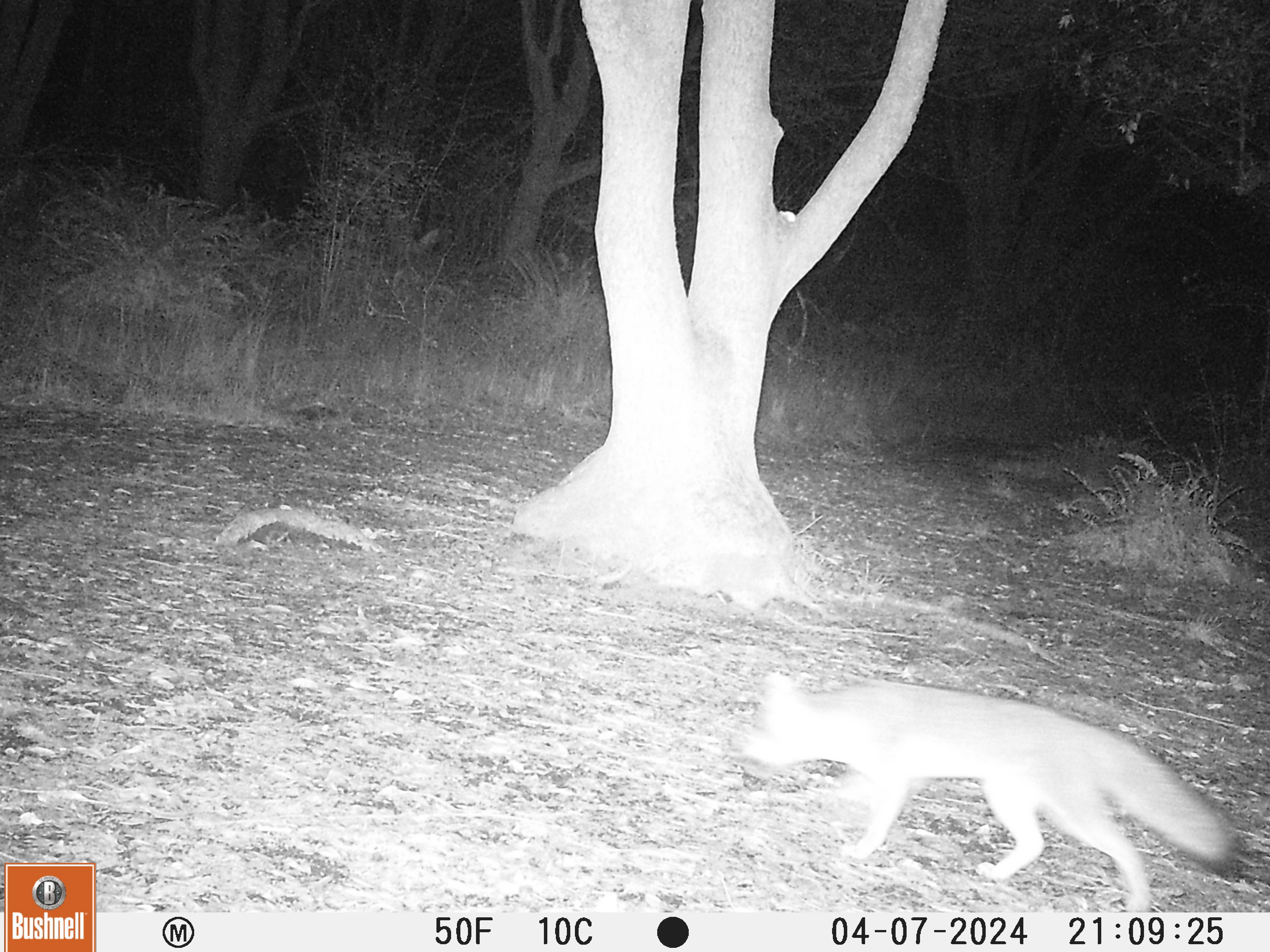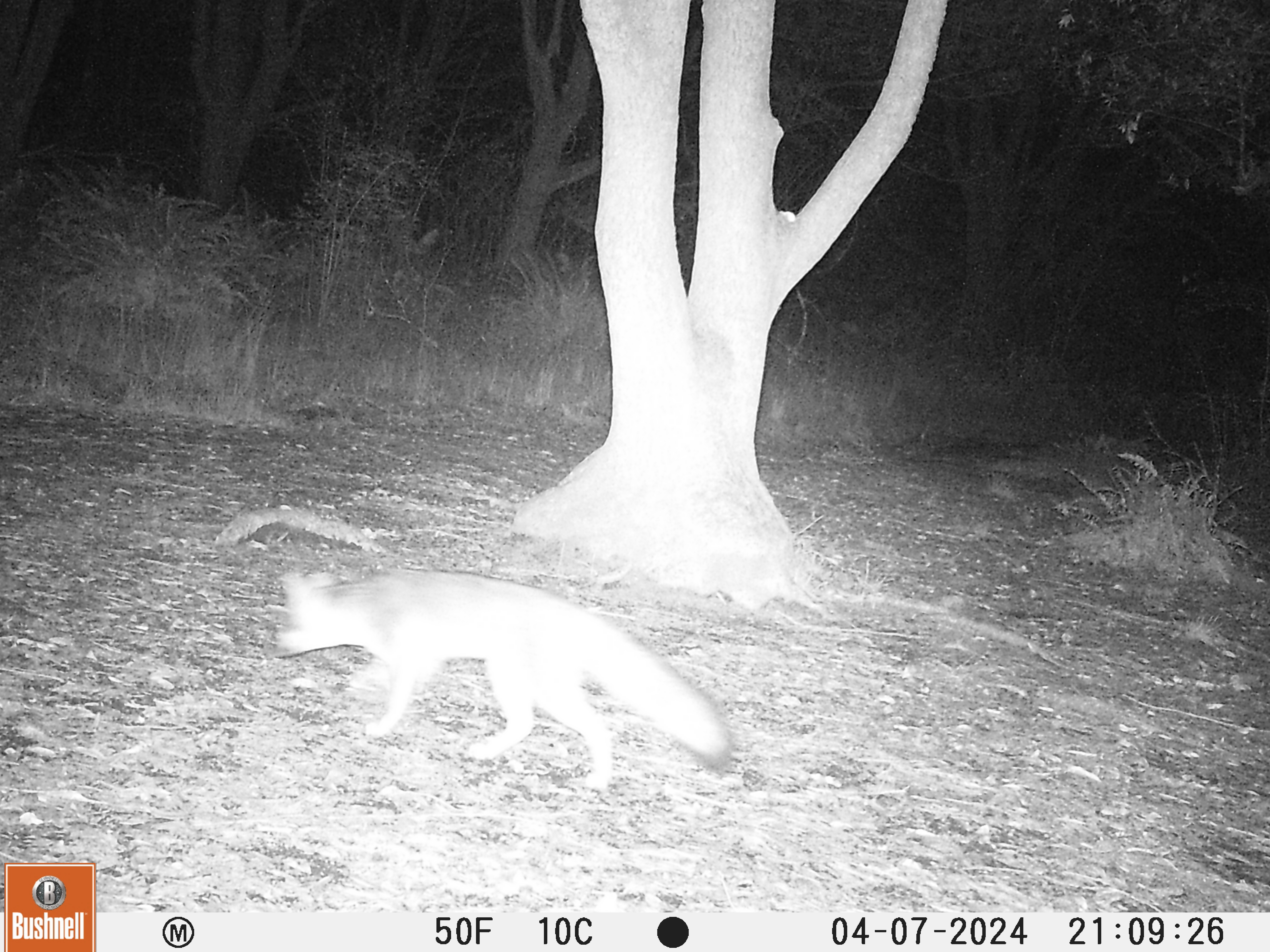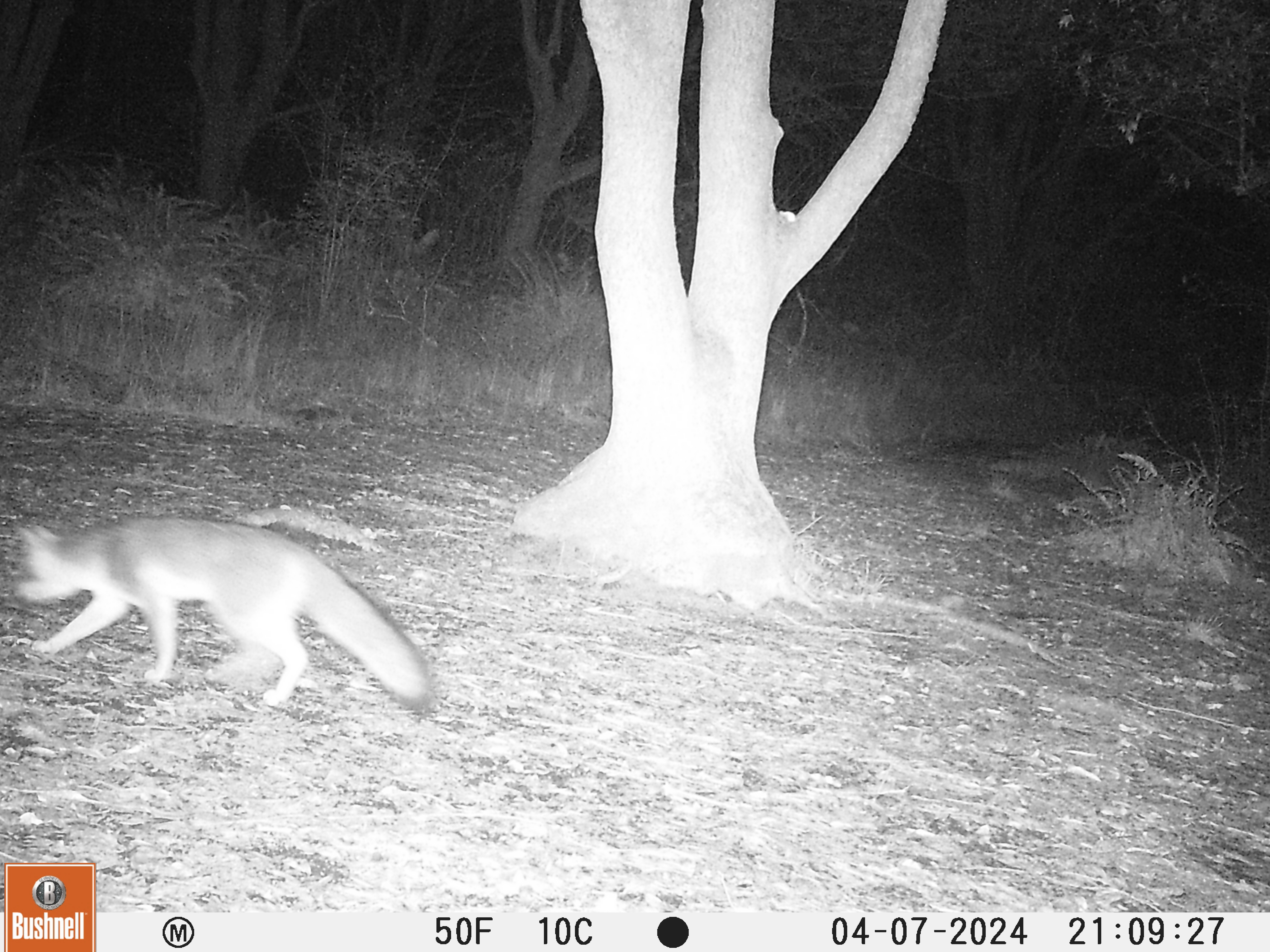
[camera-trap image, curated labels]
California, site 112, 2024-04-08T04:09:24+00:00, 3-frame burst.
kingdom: Animalia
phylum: Chordata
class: Mammalia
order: Carnivora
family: Canidae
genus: Urocyon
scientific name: Urocyon cinereoargenteus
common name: gray fox